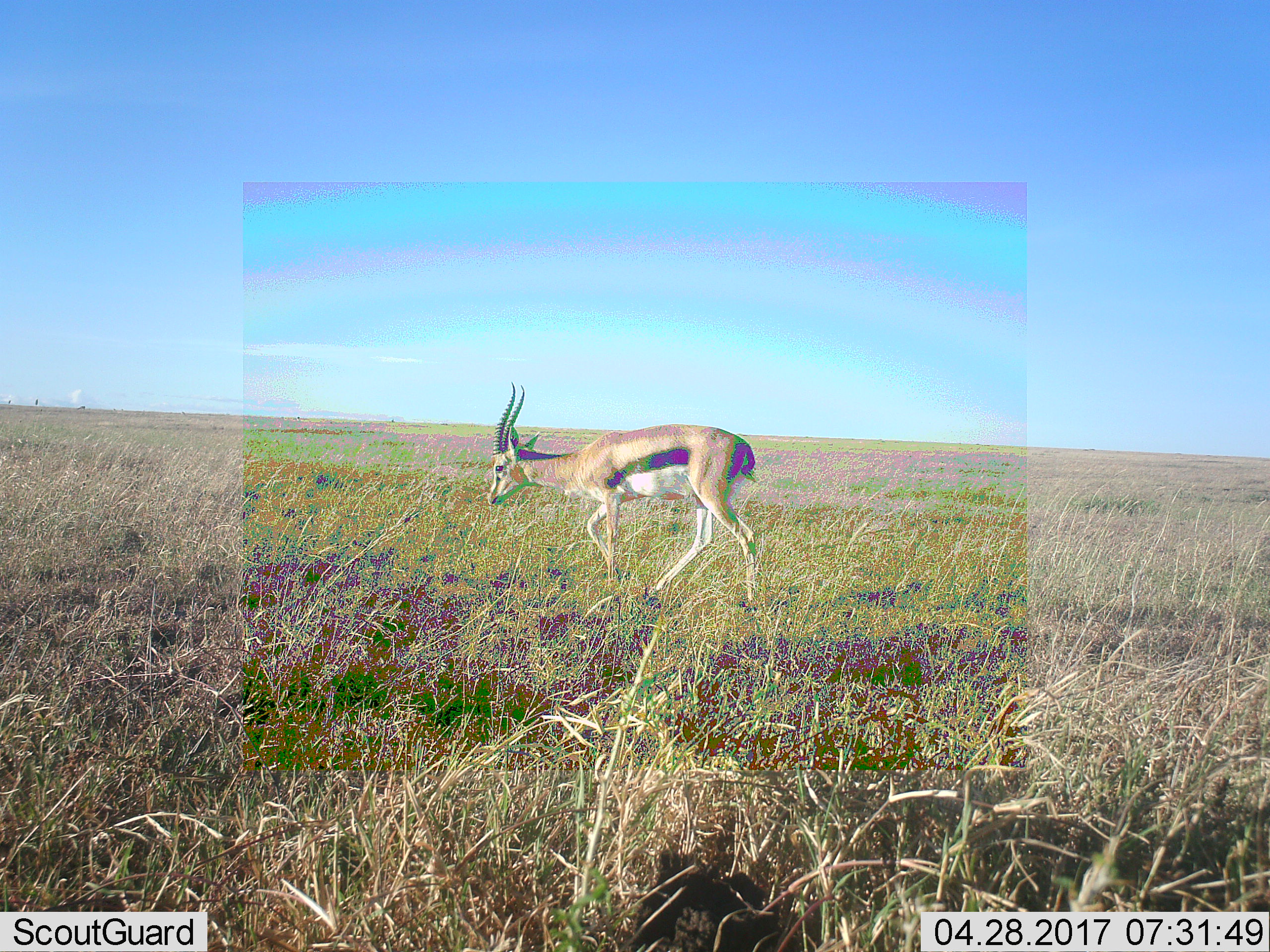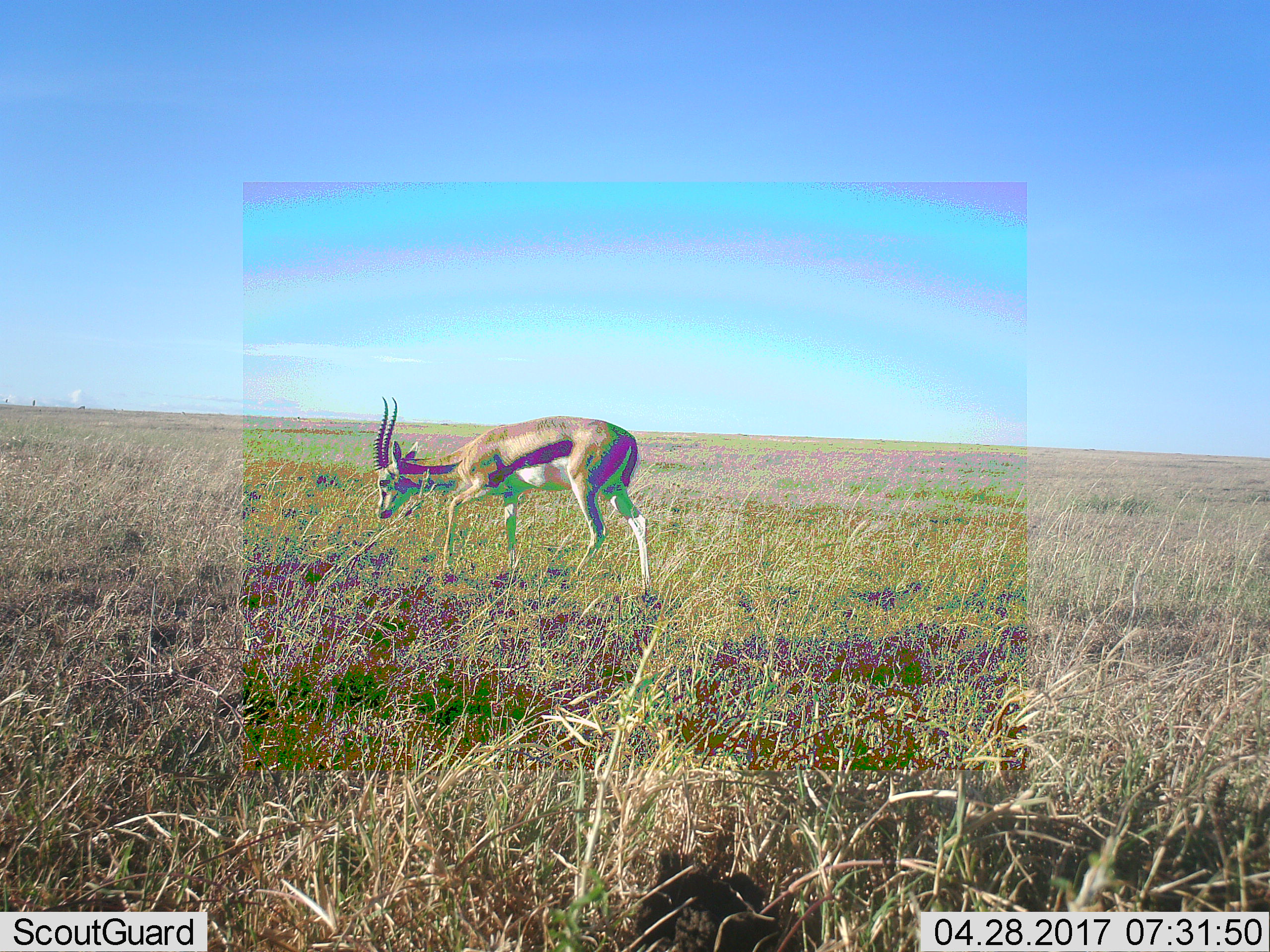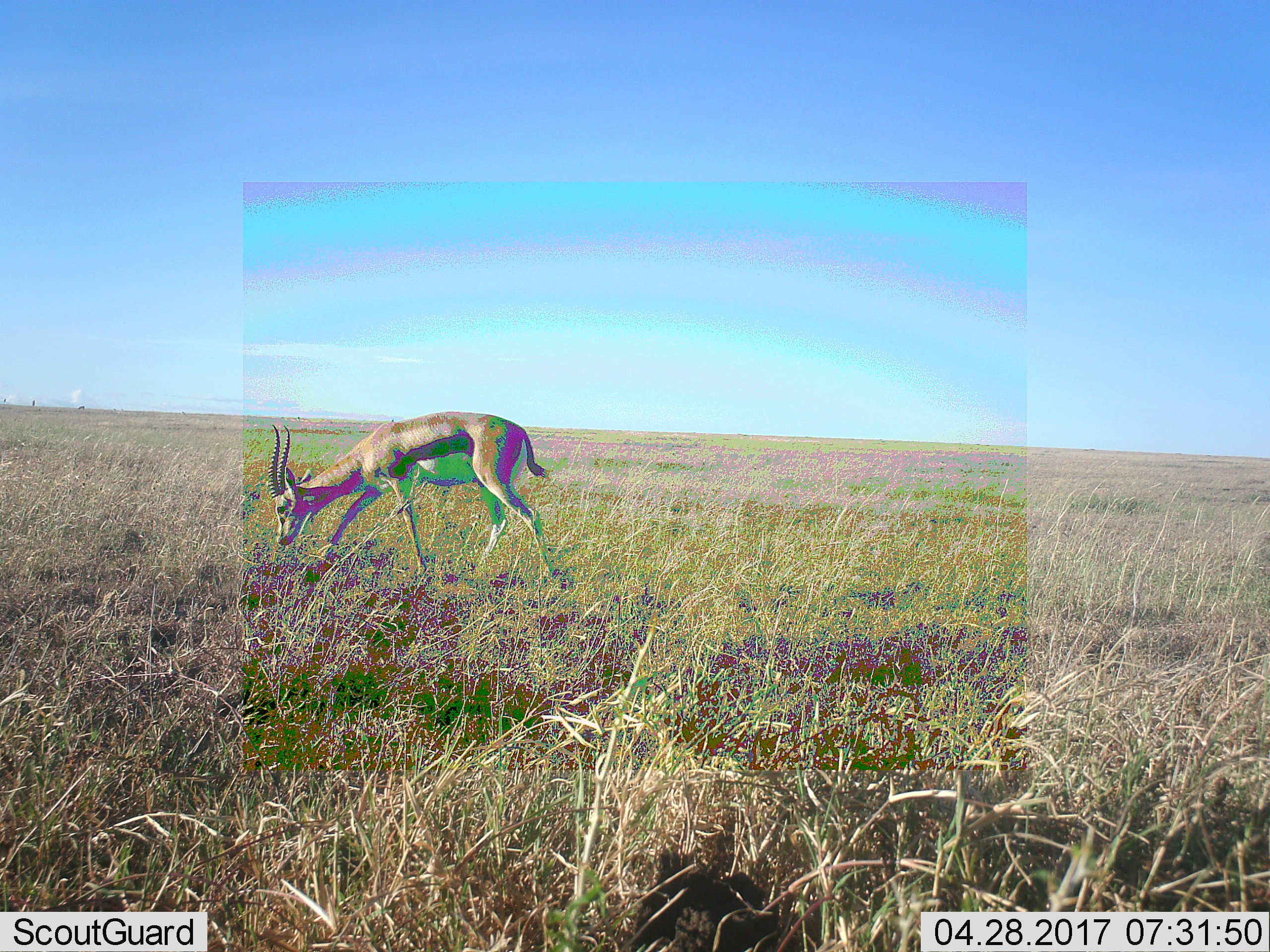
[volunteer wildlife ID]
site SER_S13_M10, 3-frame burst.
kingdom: Animalia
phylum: Chordata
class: Mammalia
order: Artiodactyla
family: Bovidae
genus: Eudorcas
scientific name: Eudorcas thomsonii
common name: thomson's gazelle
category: gazellethomsons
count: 1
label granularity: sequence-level